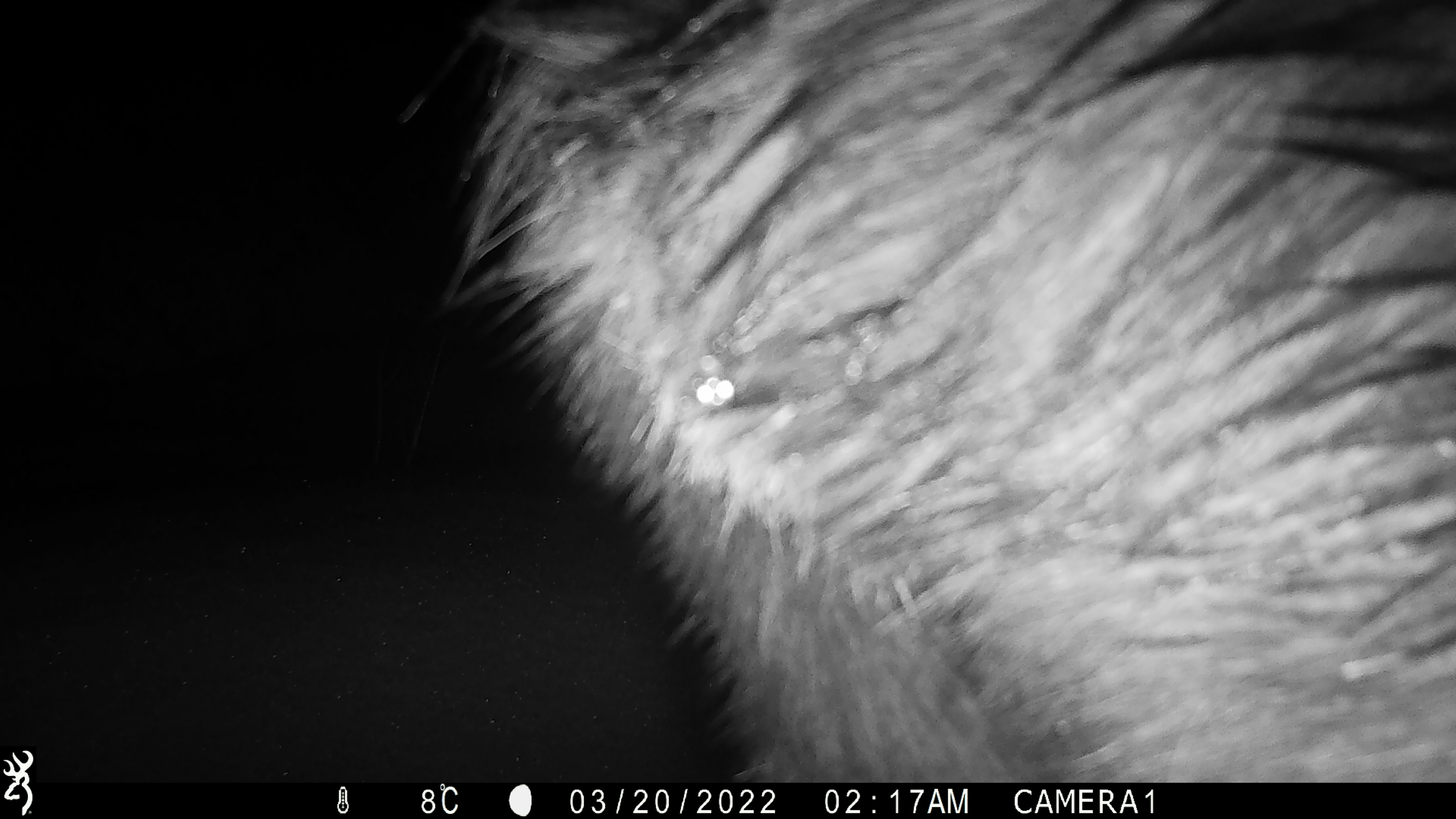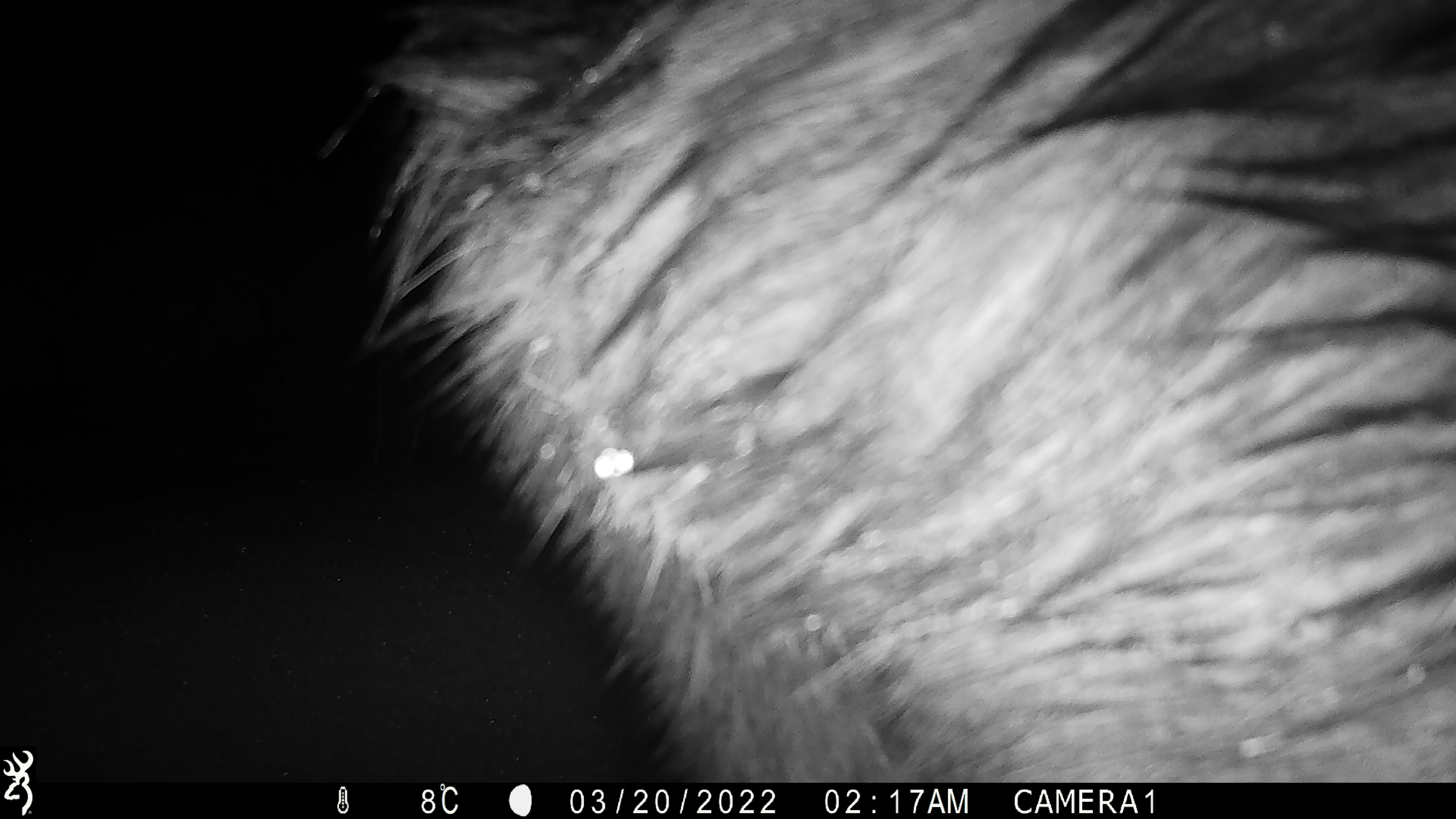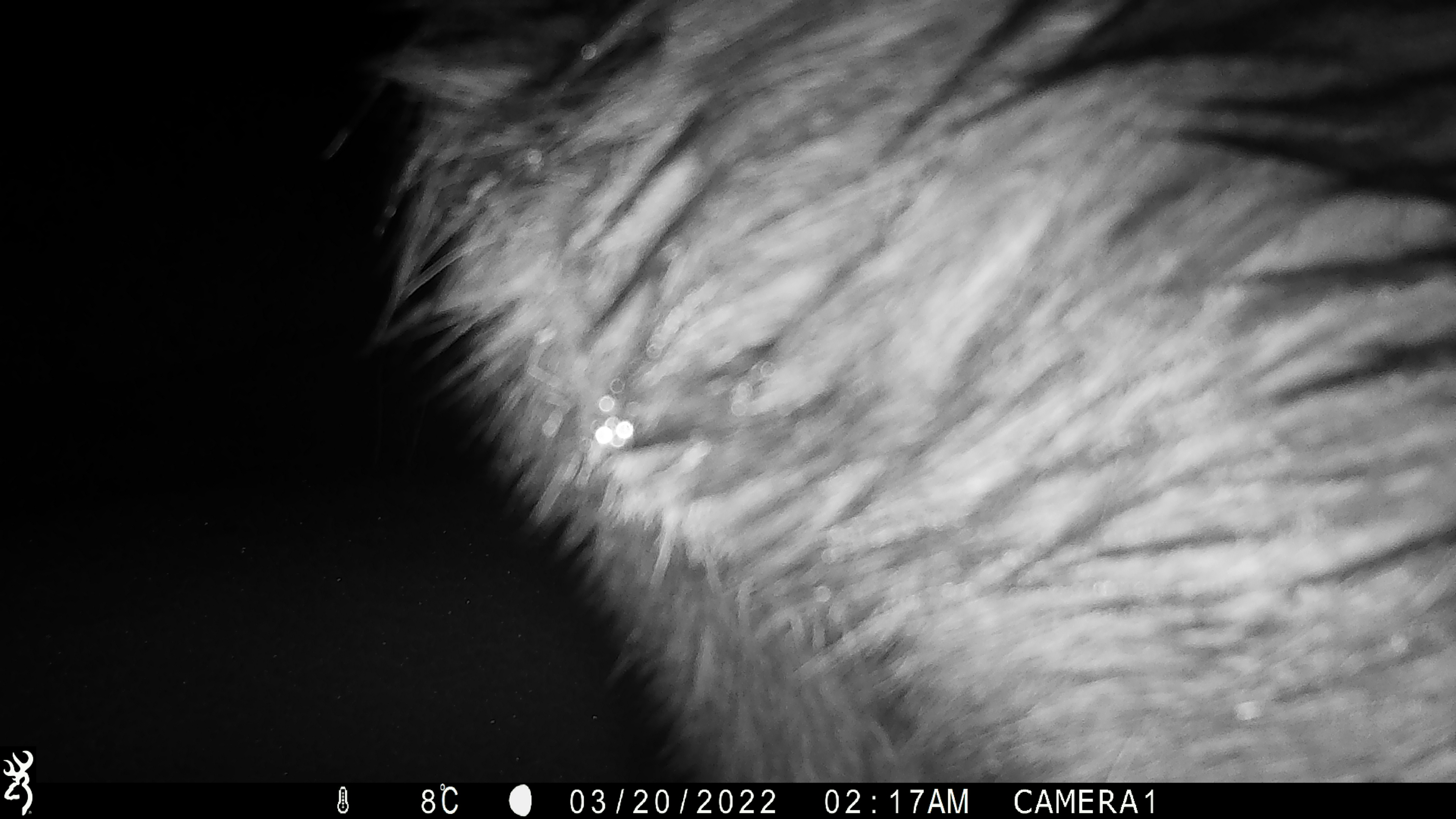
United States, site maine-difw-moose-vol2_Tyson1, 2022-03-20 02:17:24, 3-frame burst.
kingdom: Animalia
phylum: Chordata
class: Mammalia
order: Artiodactyla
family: Cervidae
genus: Alces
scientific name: Alces alces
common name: moose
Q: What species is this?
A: Moose (Alces alces).